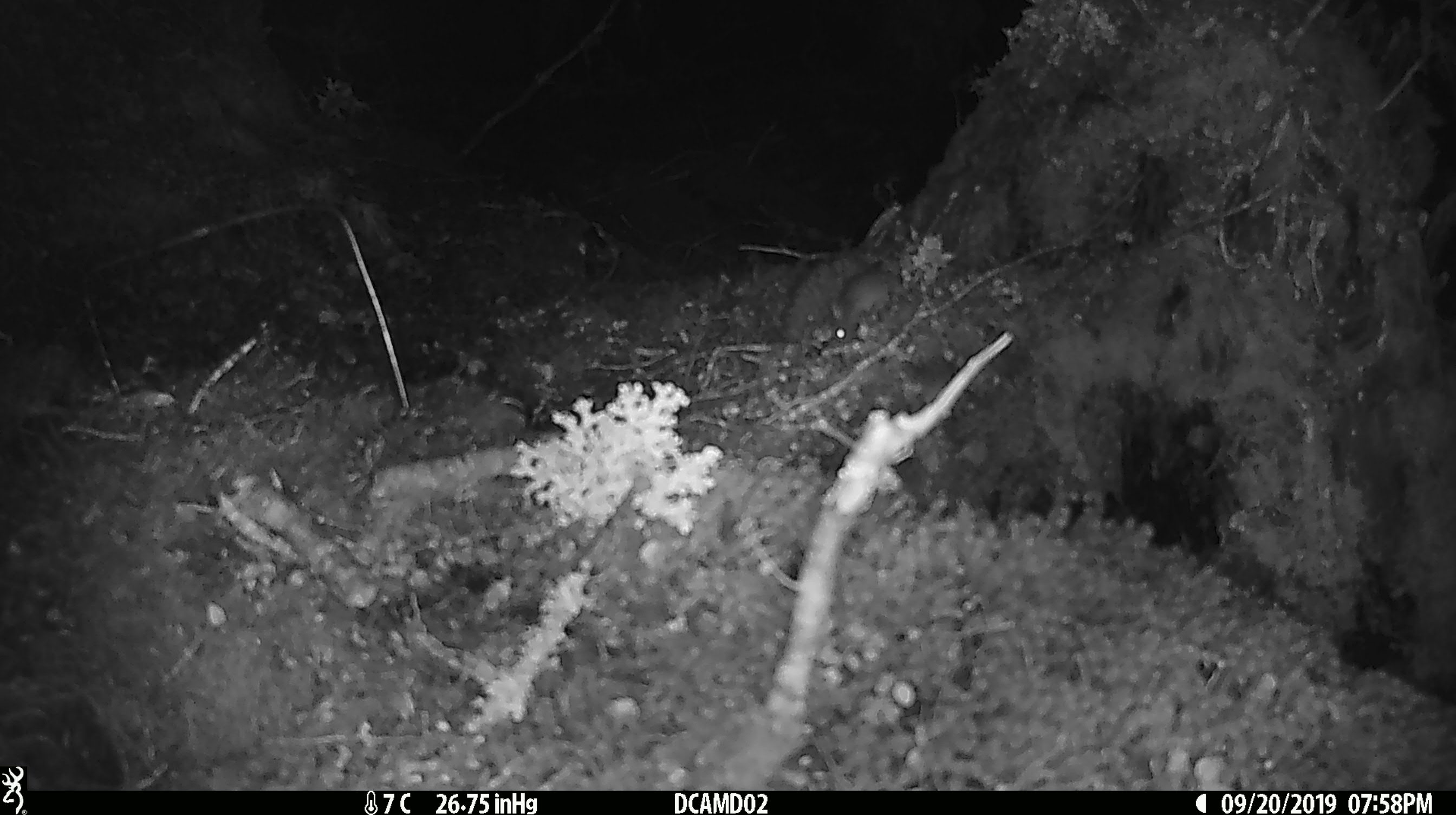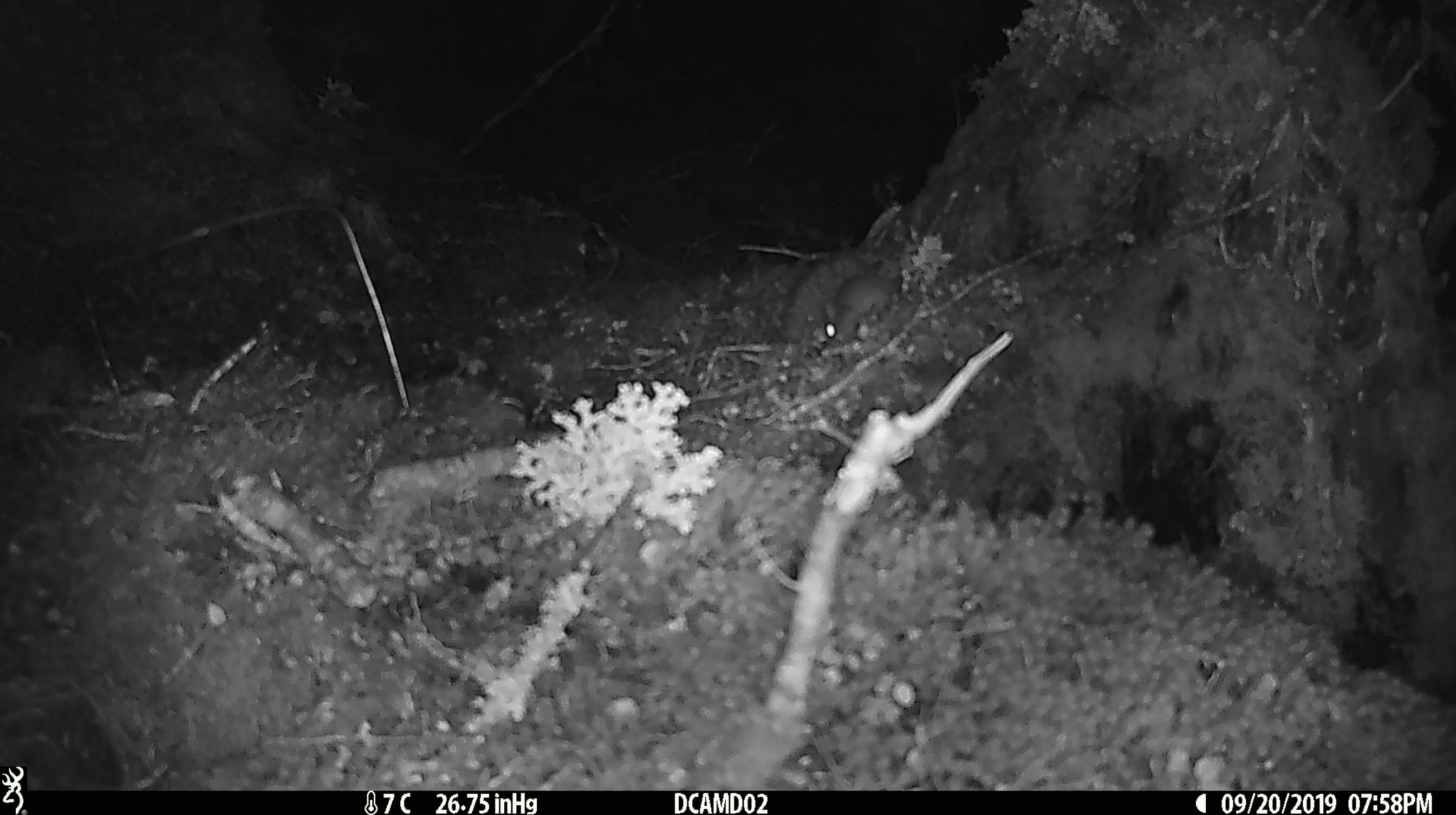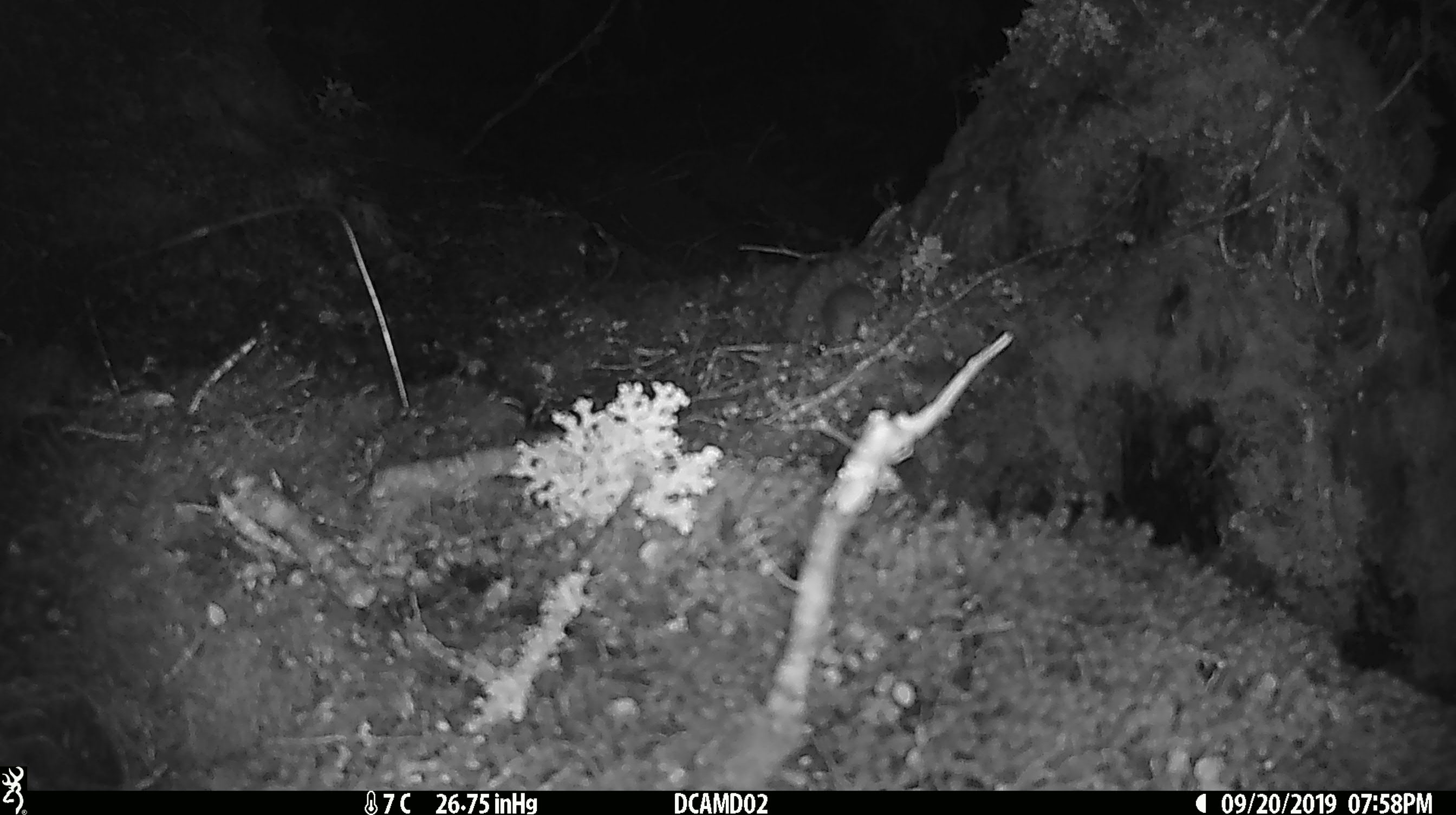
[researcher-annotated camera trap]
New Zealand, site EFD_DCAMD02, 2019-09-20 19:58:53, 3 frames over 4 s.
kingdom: Animalia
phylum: Chordata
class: Mammalia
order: Rodentia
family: Muridae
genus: Mus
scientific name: Mus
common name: mouse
Mouse (Mus).